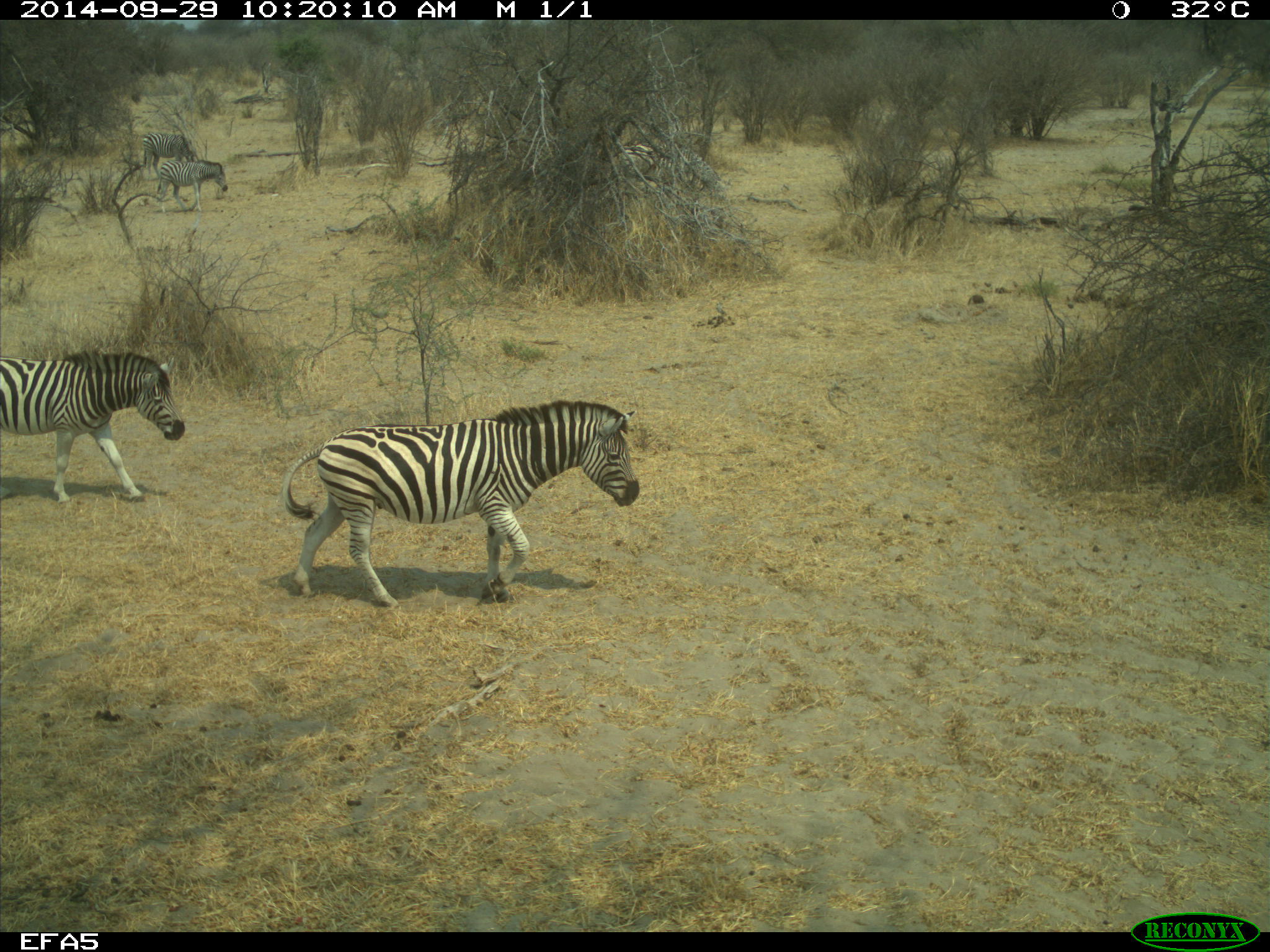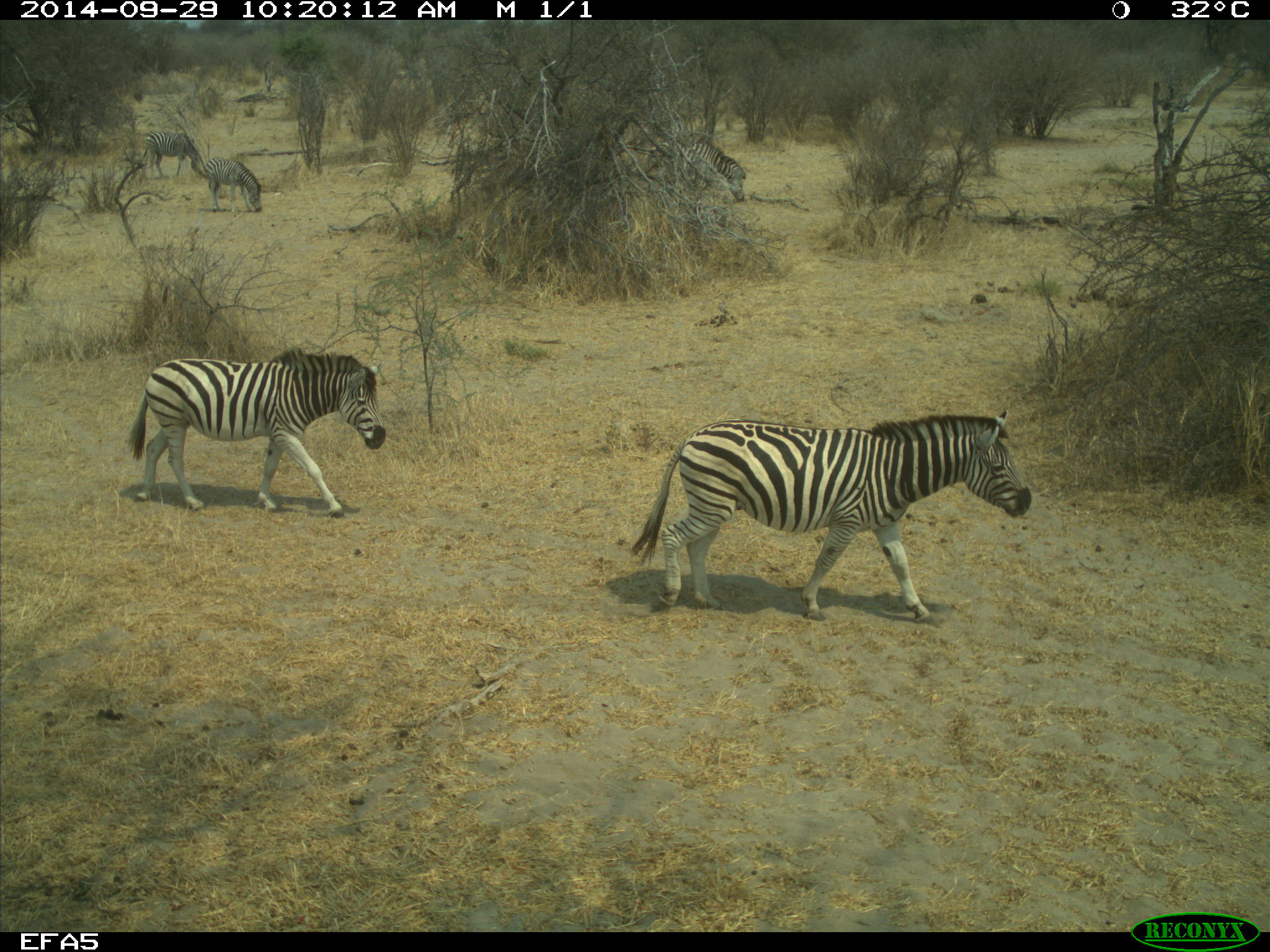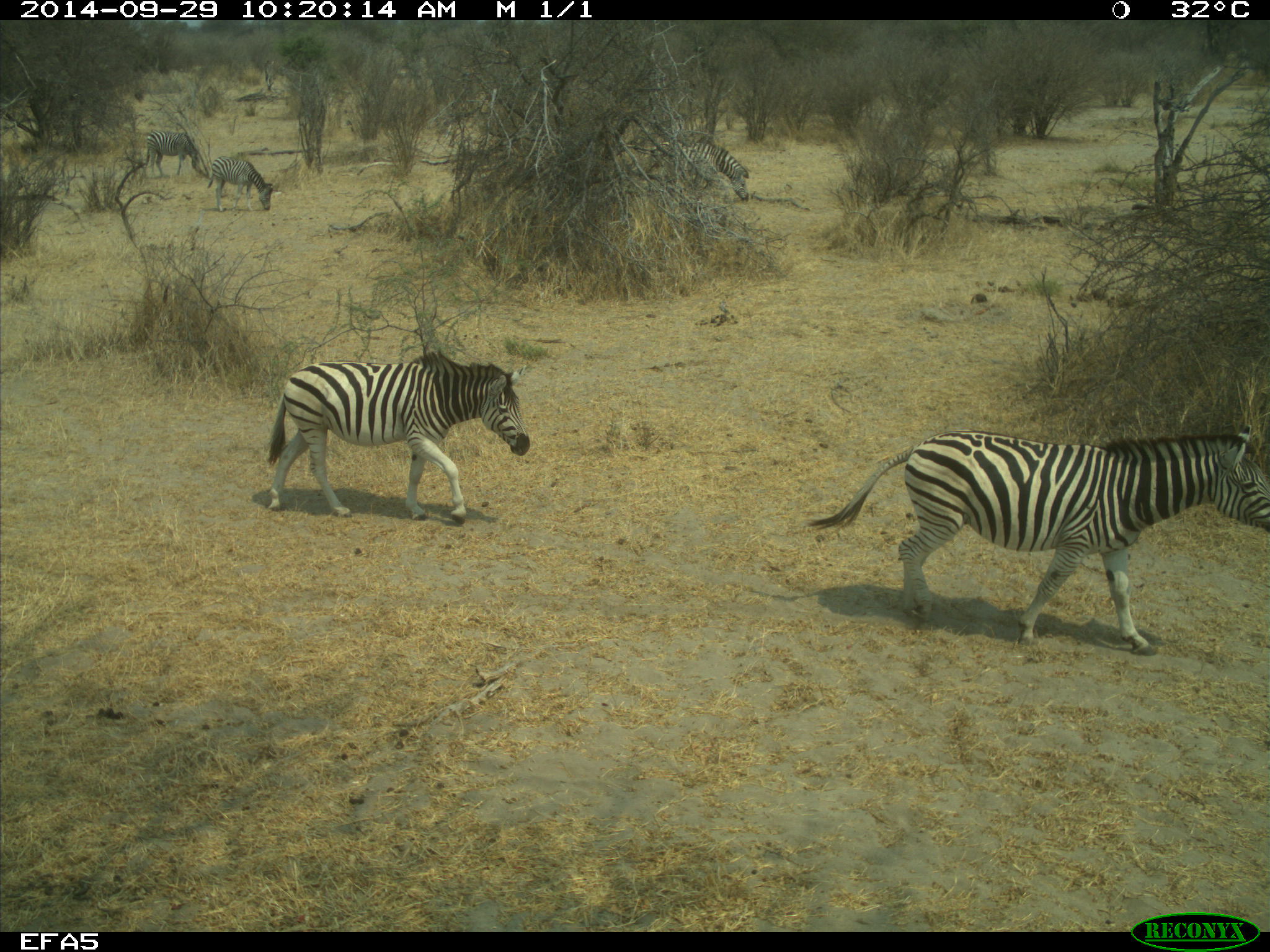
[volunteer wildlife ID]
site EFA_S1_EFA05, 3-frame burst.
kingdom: Animalia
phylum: Chordata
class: Mammalia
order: Perissodactyla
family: Equidae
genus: Equus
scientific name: Equus quagga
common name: plains zebra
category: zebraplains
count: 2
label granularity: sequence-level